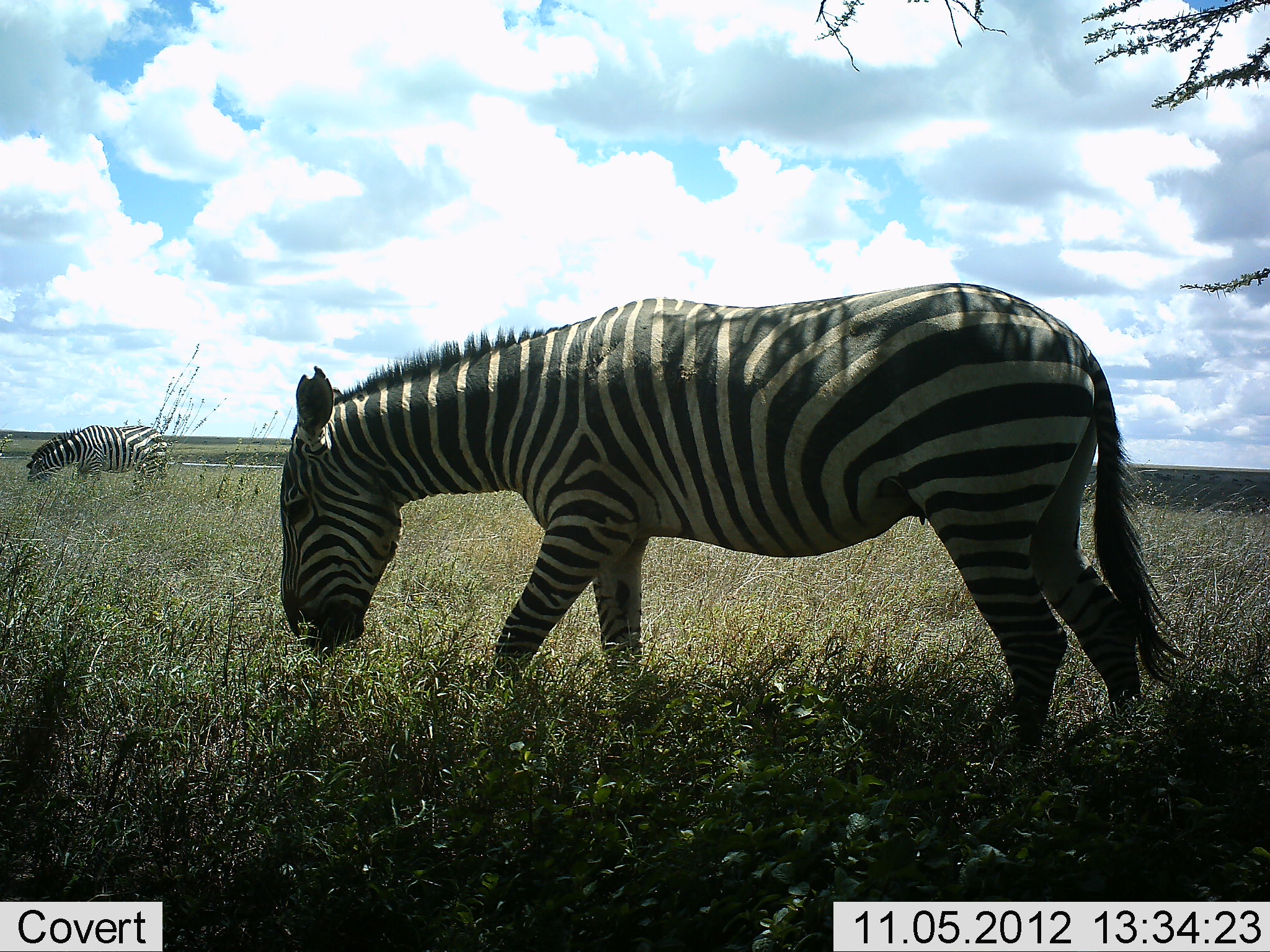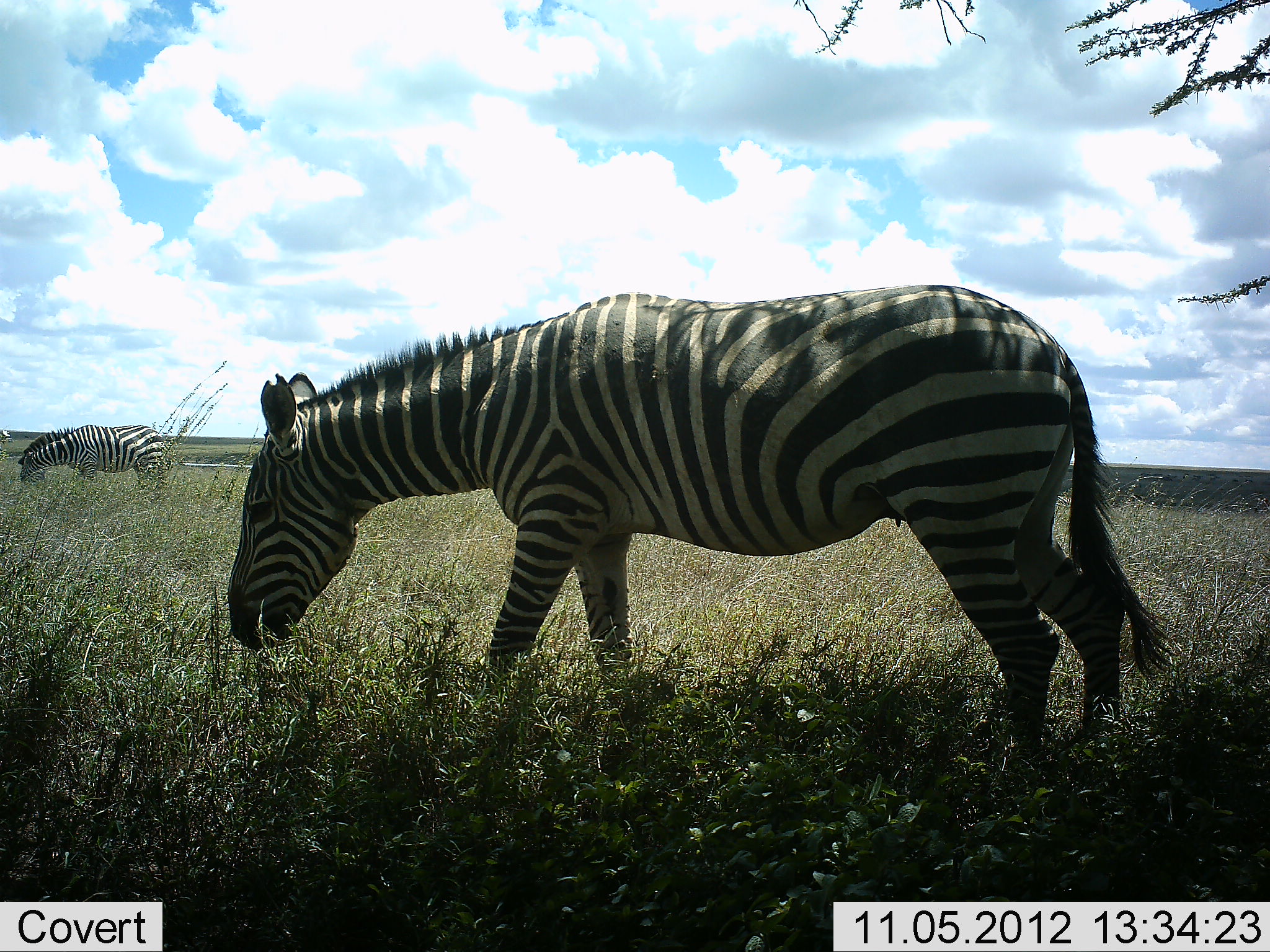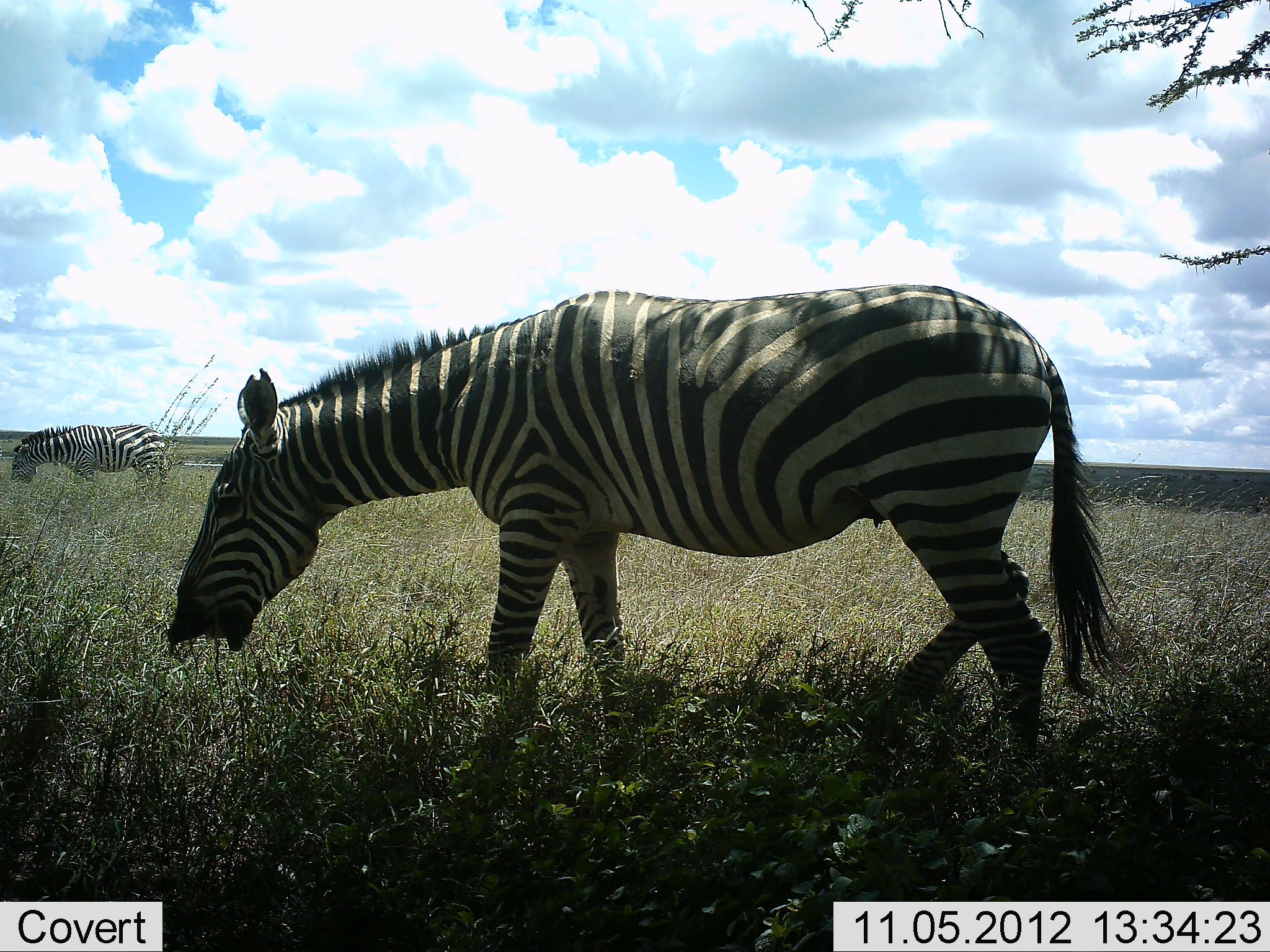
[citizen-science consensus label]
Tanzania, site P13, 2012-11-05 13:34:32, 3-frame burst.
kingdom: Animalia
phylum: Chordata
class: Mammalia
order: Perissodactyla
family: Equidae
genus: Equus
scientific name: Equus quagga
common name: plains zebra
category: zebra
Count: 2.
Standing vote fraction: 40%.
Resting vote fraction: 0%.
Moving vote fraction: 10%.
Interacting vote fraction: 0%.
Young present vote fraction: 0%.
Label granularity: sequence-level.